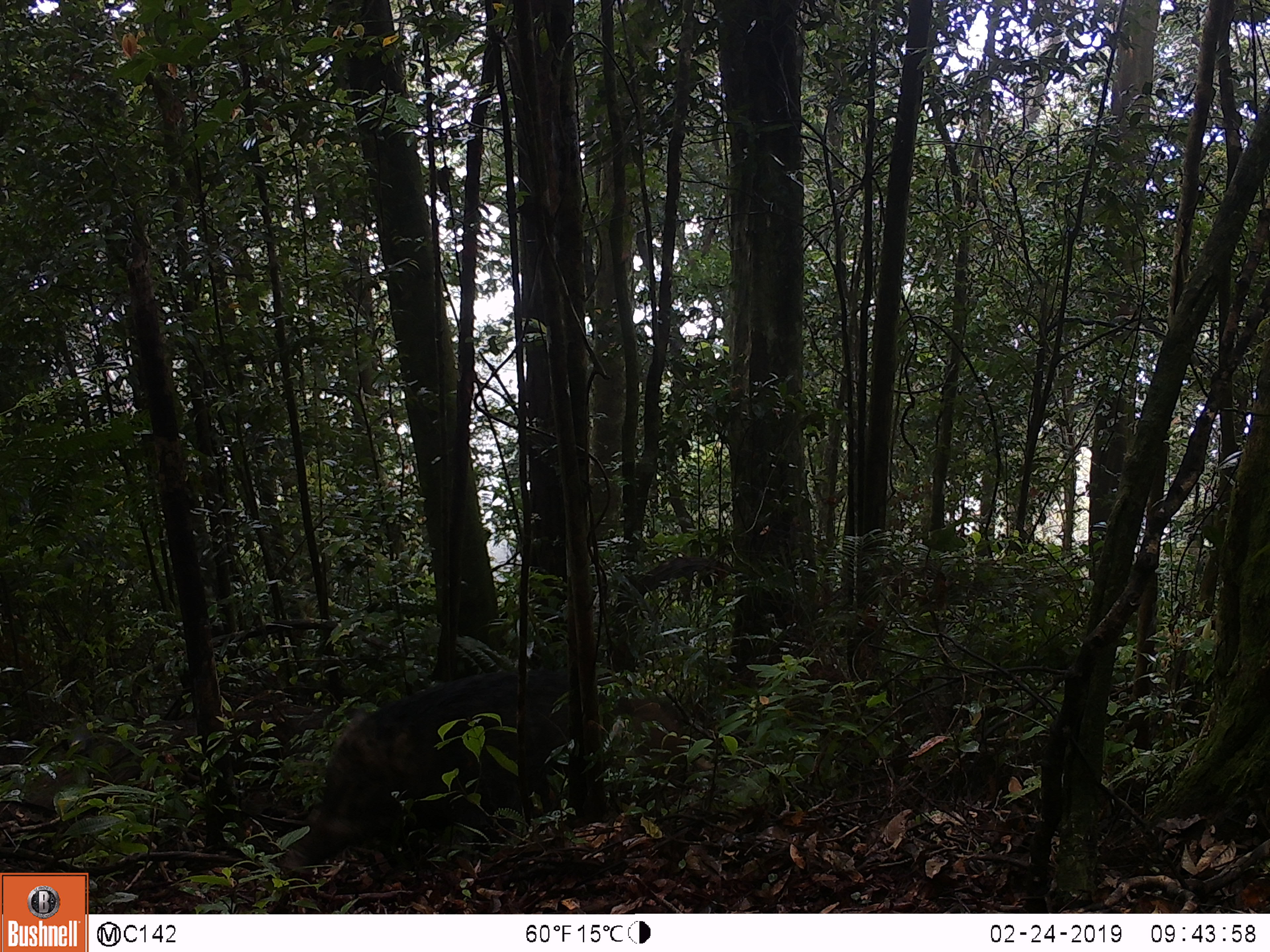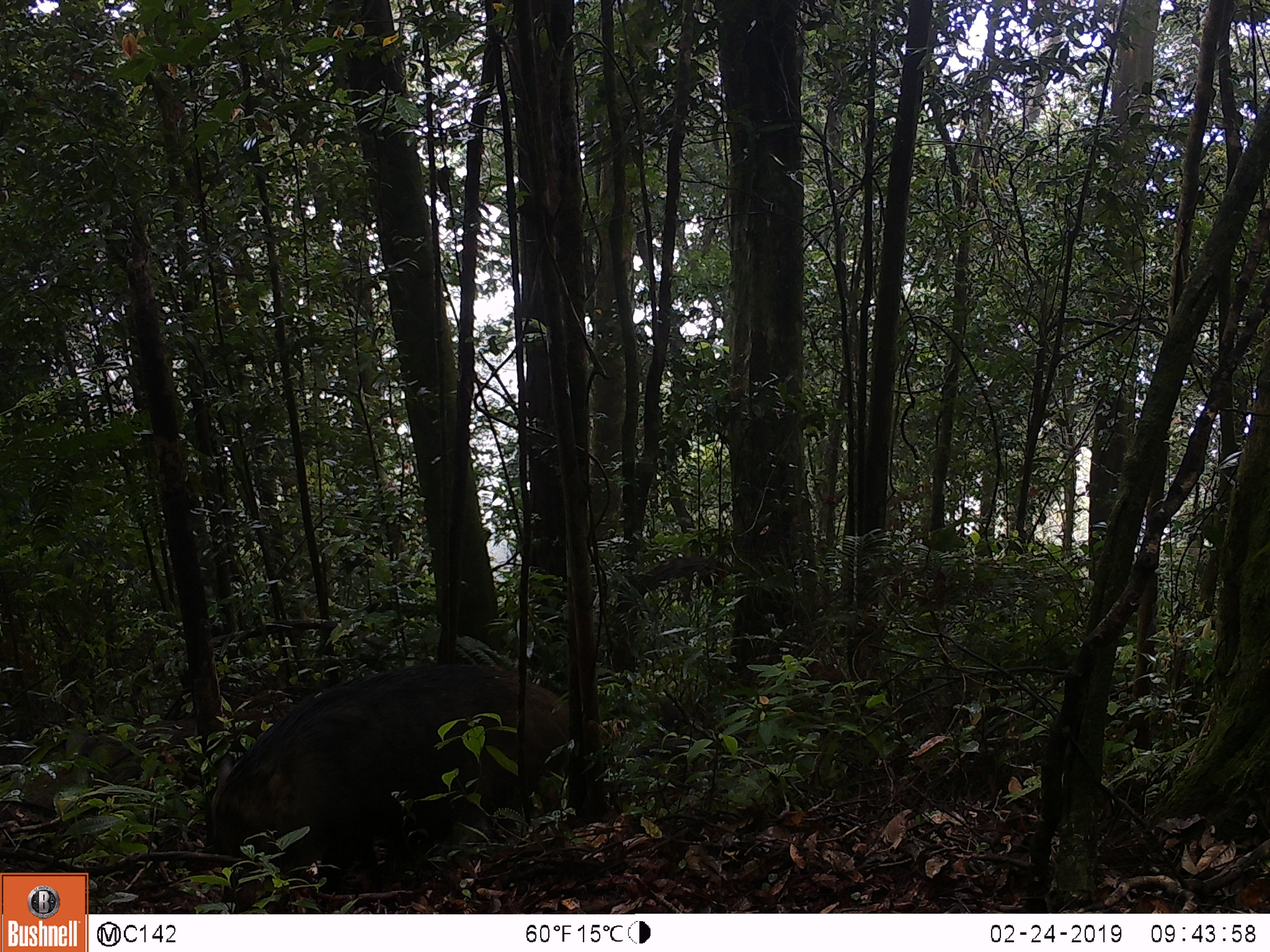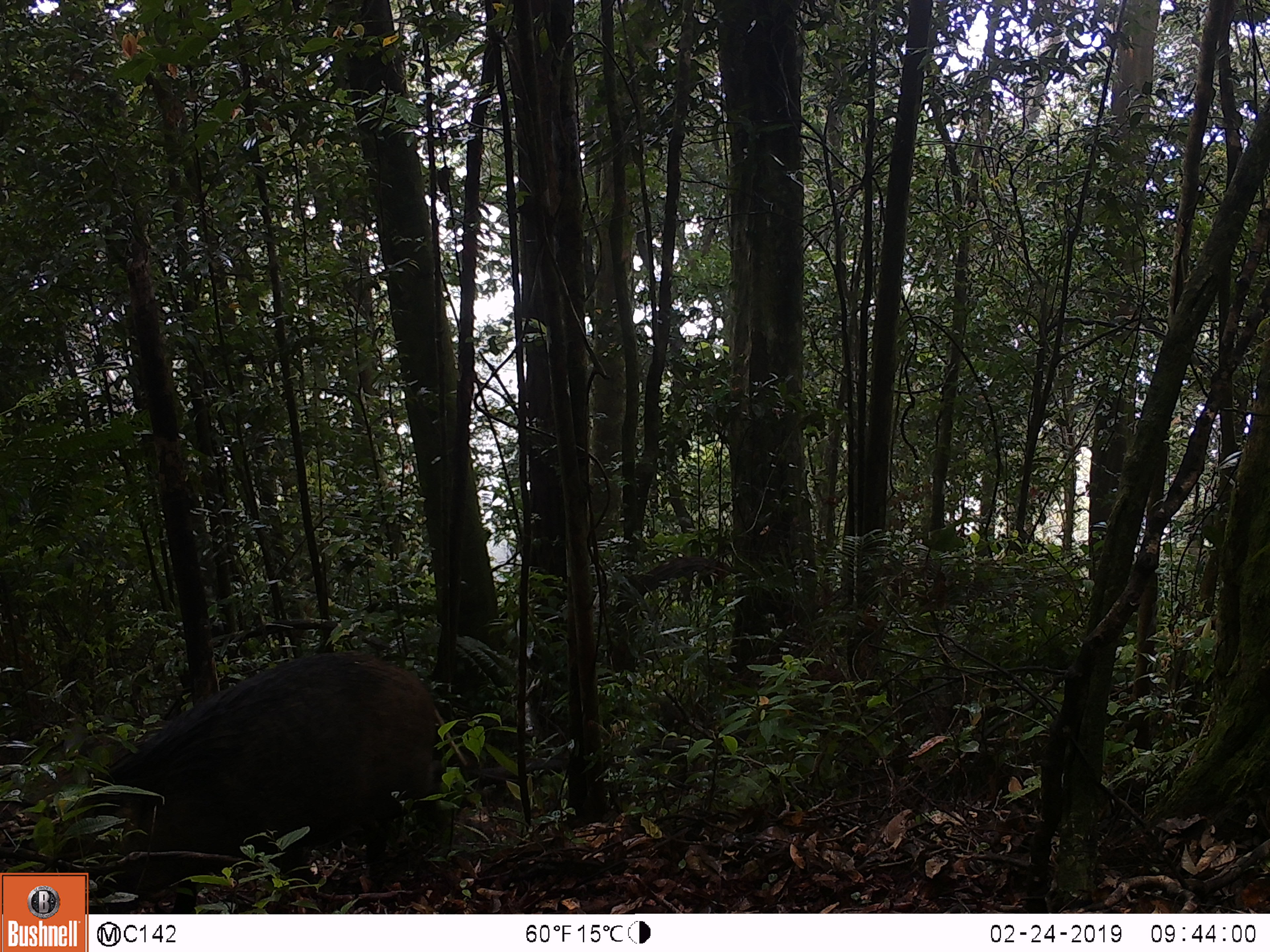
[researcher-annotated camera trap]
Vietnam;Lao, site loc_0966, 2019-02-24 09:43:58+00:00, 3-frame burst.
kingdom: Animalia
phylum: Chordata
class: Mammalia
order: Artiodactyla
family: Suidae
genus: Sus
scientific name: Sus scrofa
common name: eurasian wild pig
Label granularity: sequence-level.